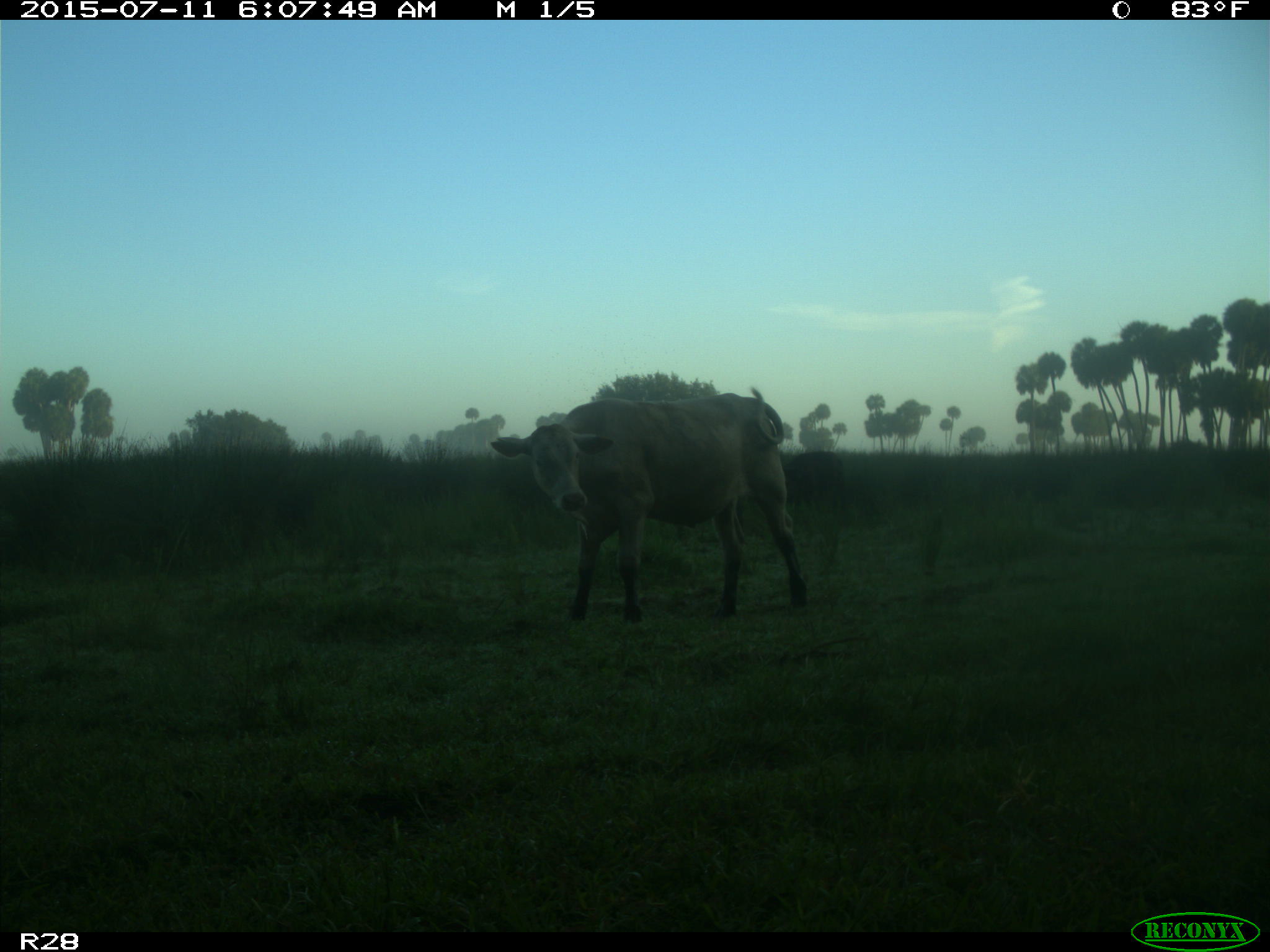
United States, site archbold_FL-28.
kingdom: Animalia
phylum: Chordata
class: Mammalia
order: Artiodactyla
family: Bovidae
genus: Bos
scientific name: Bos taurus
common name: domestic cow